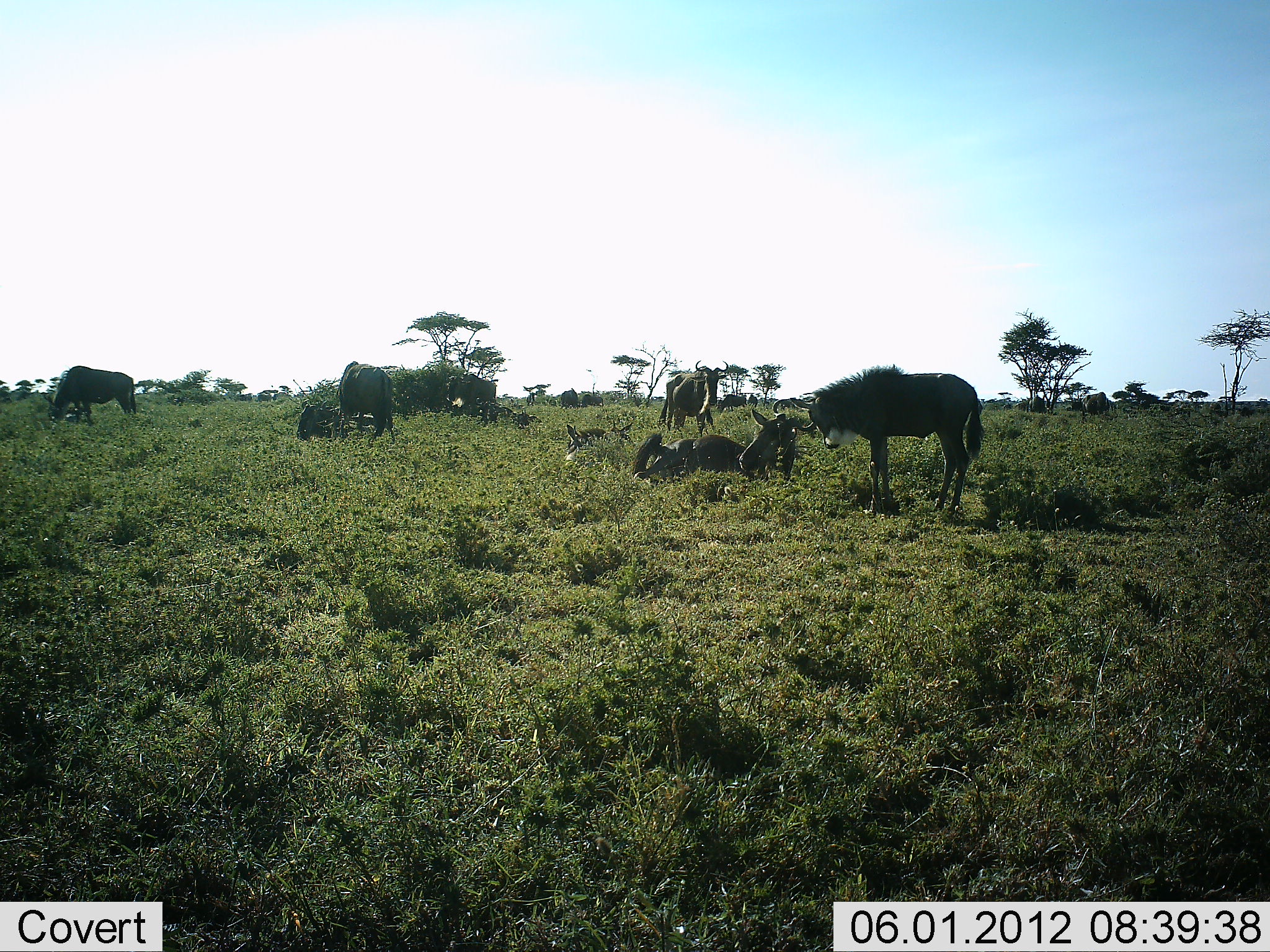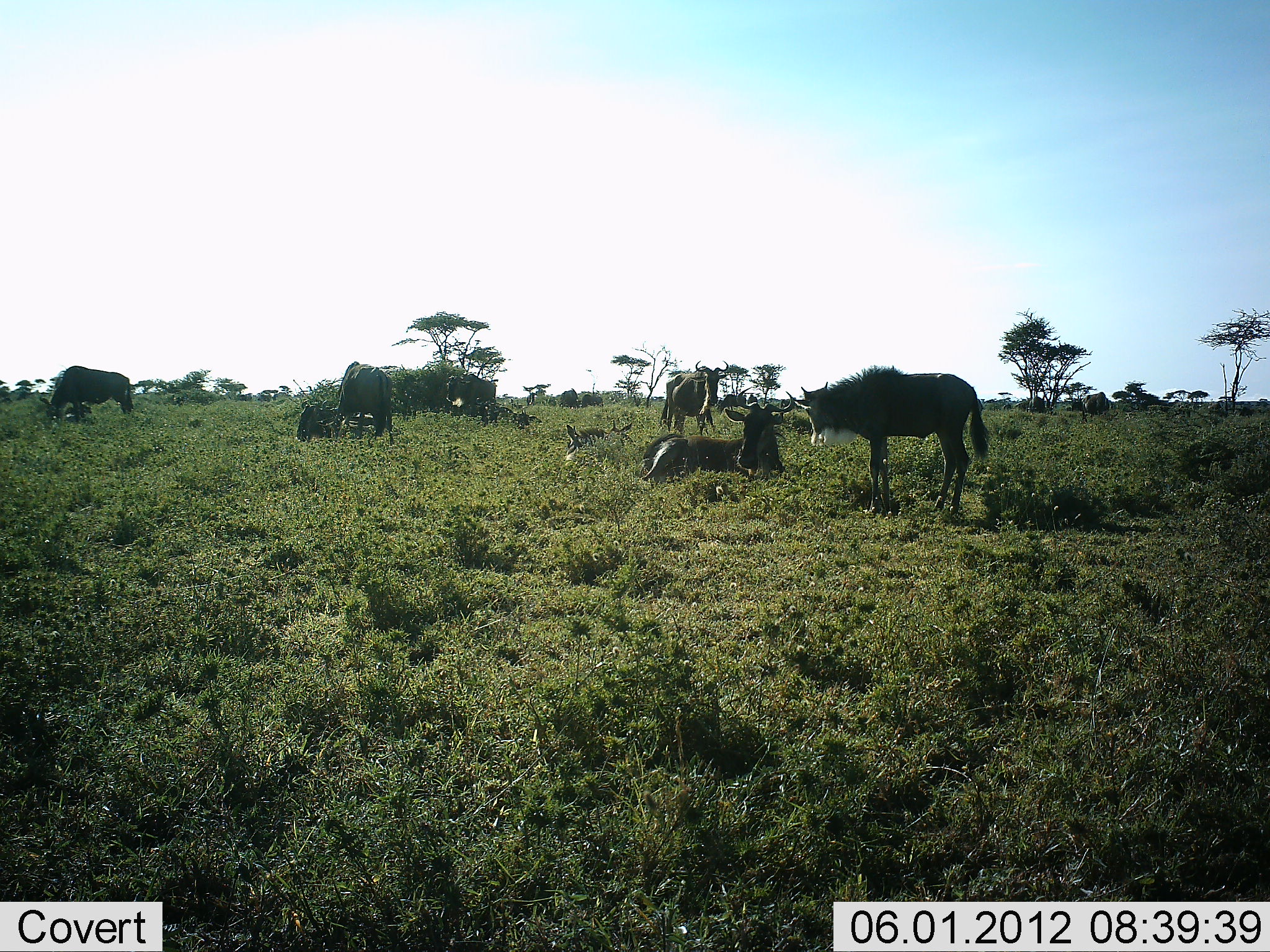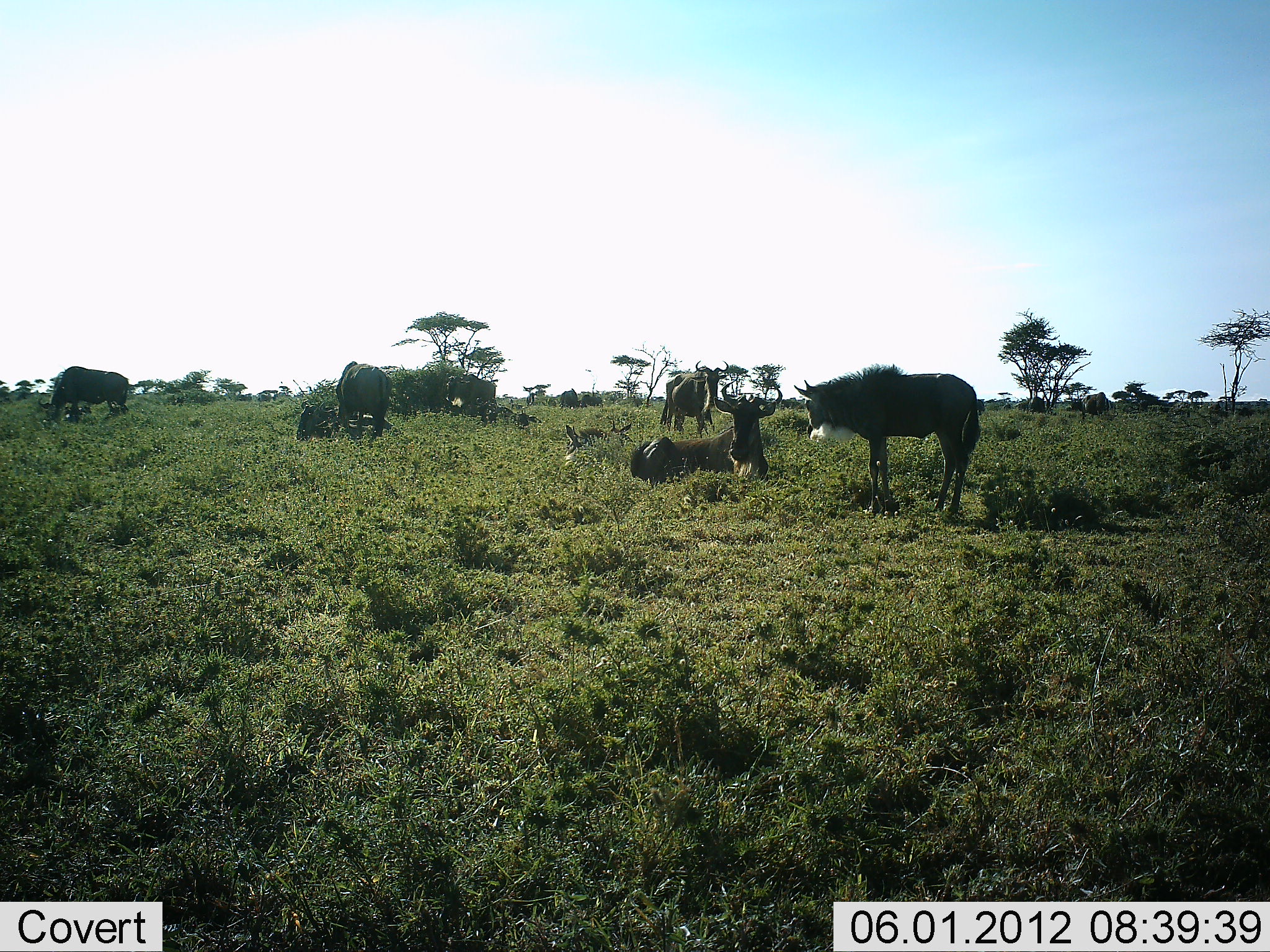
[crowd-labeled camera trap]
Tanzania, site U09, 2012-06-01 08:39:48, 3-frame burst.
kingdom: Animalia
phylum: Chordata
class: Mammalia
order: Artiodactyla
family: Bovidae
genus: Connochaetes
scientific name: Connochaetes taurinus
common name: blue wildebeest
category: wildebeest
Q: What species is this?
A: Wildebeest (blue wildebeest) (Connochaetes taurinus).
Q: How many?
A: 9.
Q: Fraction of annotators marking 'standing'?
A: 80%.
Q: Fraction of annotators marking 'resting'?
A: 100%.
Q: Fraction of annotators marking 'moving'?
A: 10%.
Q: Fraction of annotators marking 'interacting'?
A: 10%.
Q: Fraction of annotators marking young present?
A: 40%.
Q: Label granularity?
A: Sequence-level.